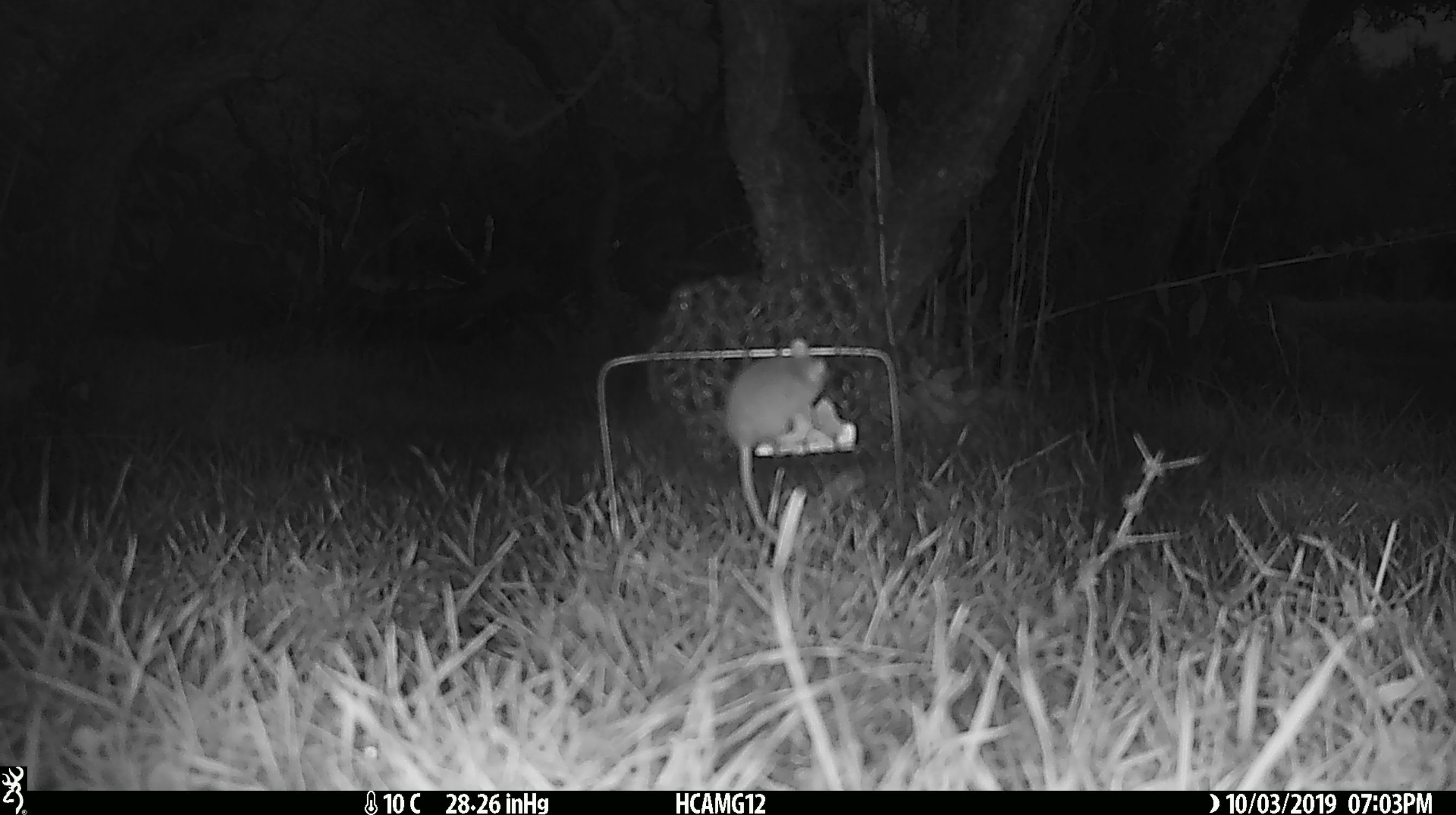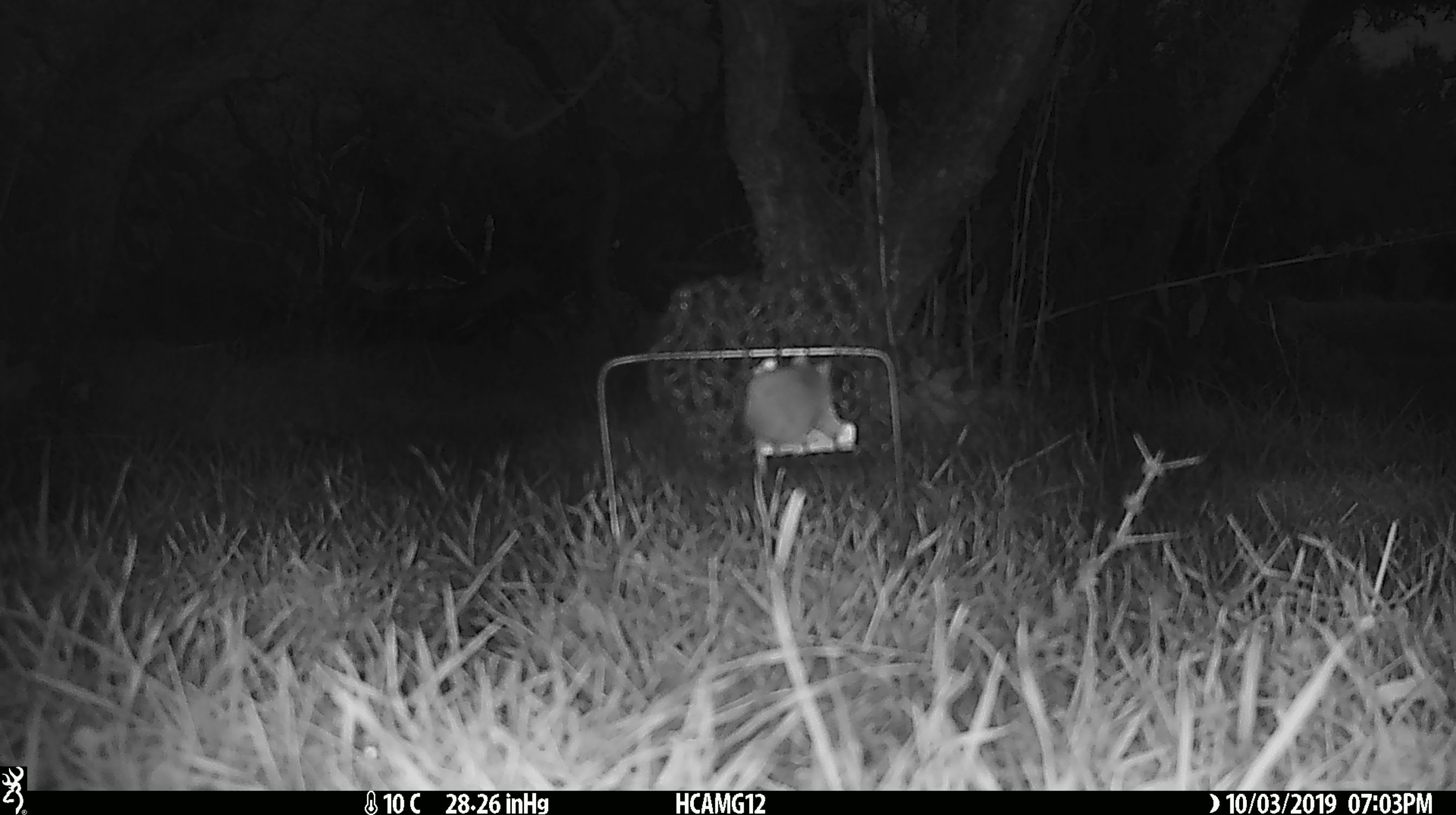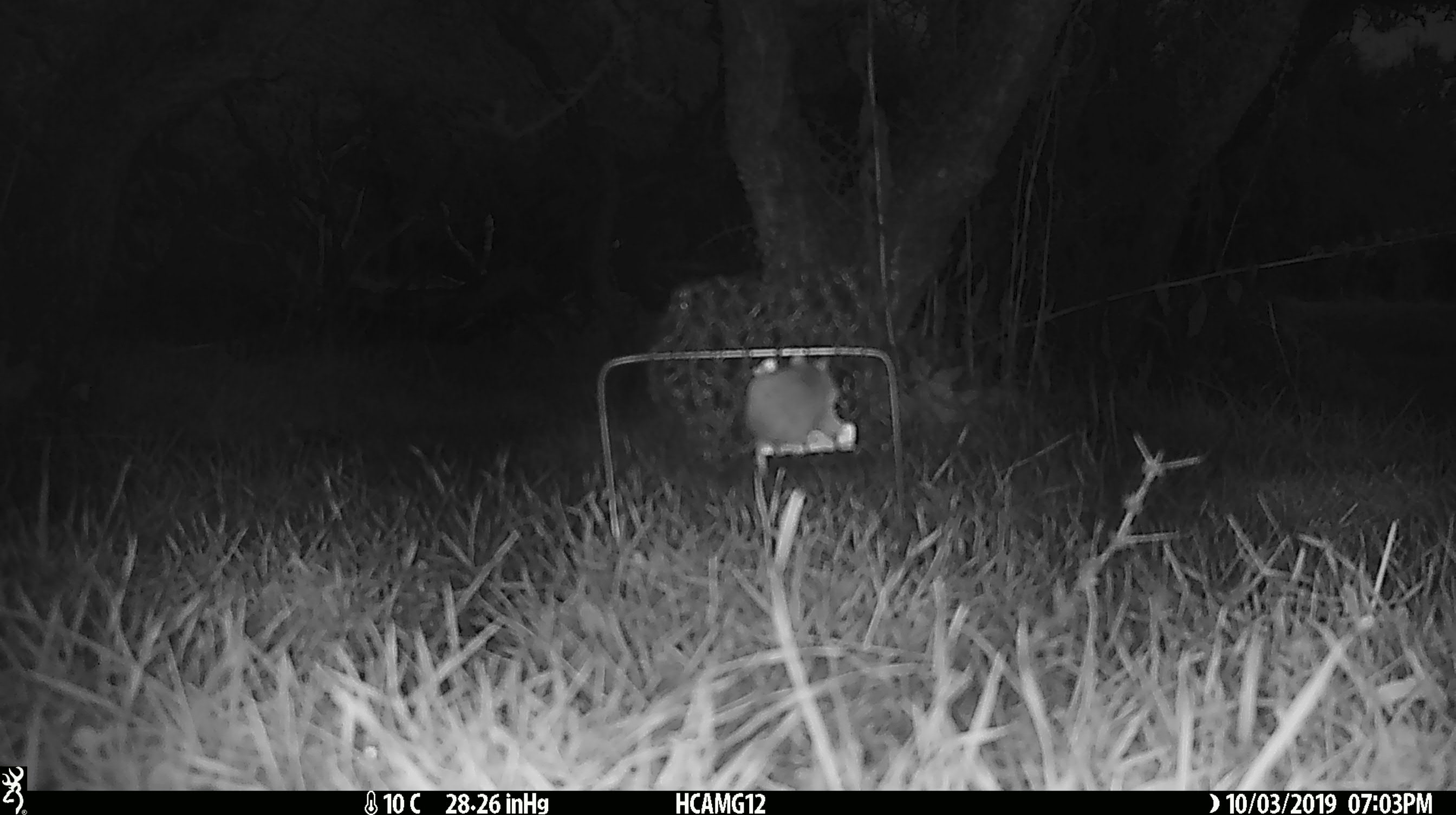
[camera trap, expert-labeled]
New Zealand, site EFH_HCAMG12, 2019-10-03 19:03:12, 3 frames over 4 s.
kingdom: Animalia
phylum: Chordata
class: Mammalia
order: Rodentia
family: Muridae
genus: Mus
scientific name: Mus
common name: mouse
Mouse (Mus).